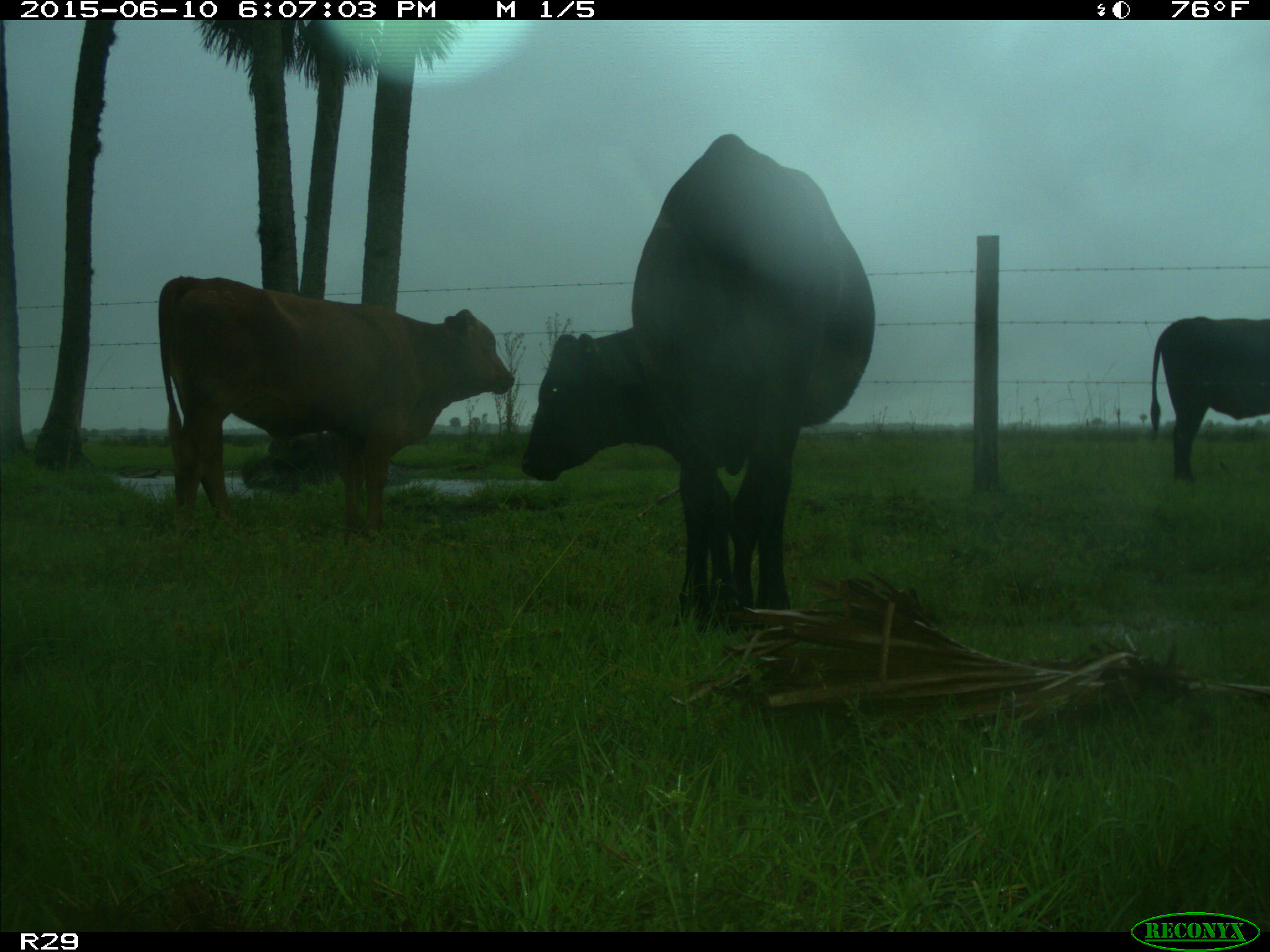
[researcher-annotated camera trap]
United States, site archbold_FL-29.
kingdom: Animalia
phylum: Chordata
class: Mammalia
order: Artiodactyla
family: Bovidae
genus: Bos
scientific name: Bos taurus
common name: domestic cow